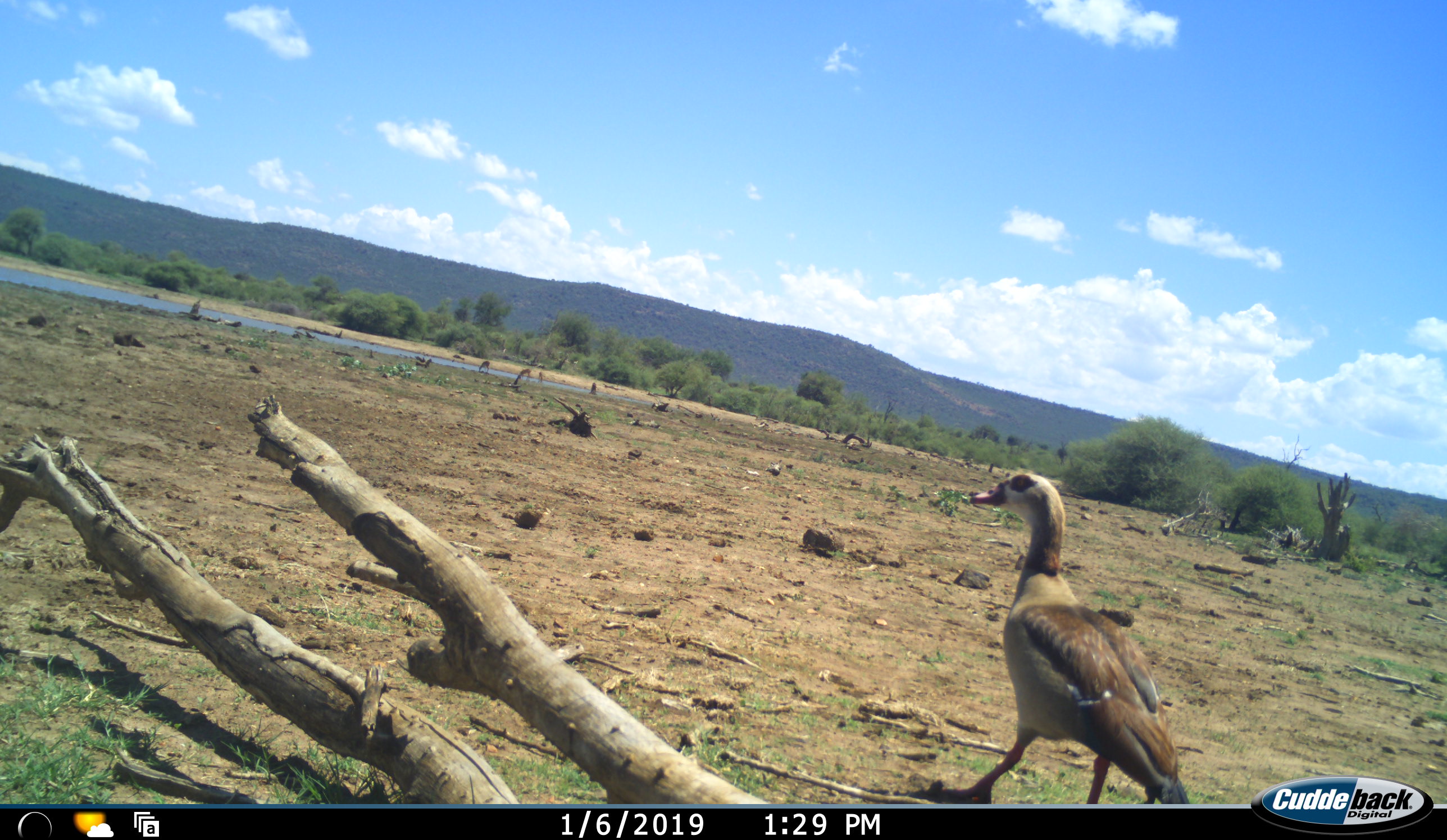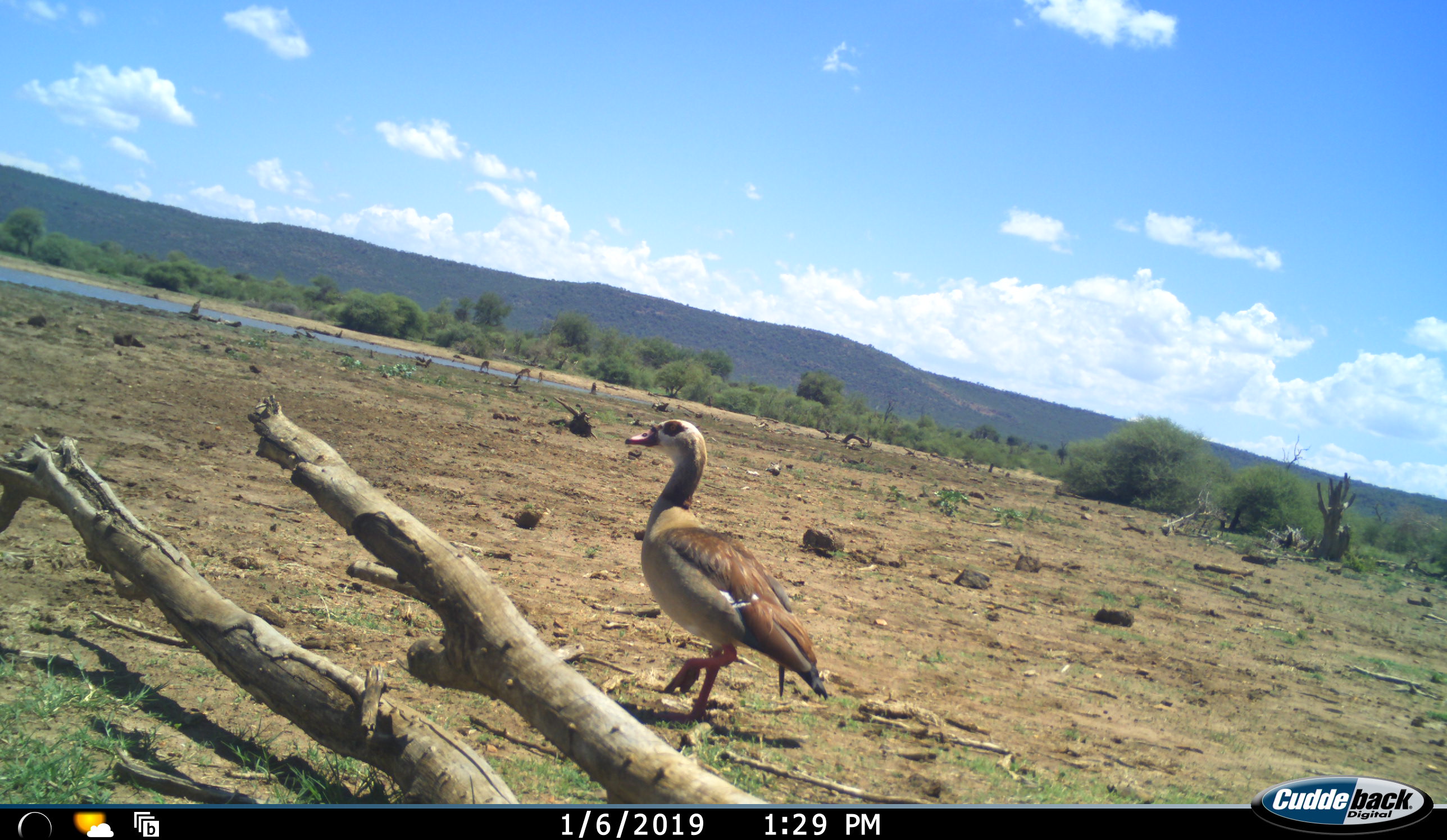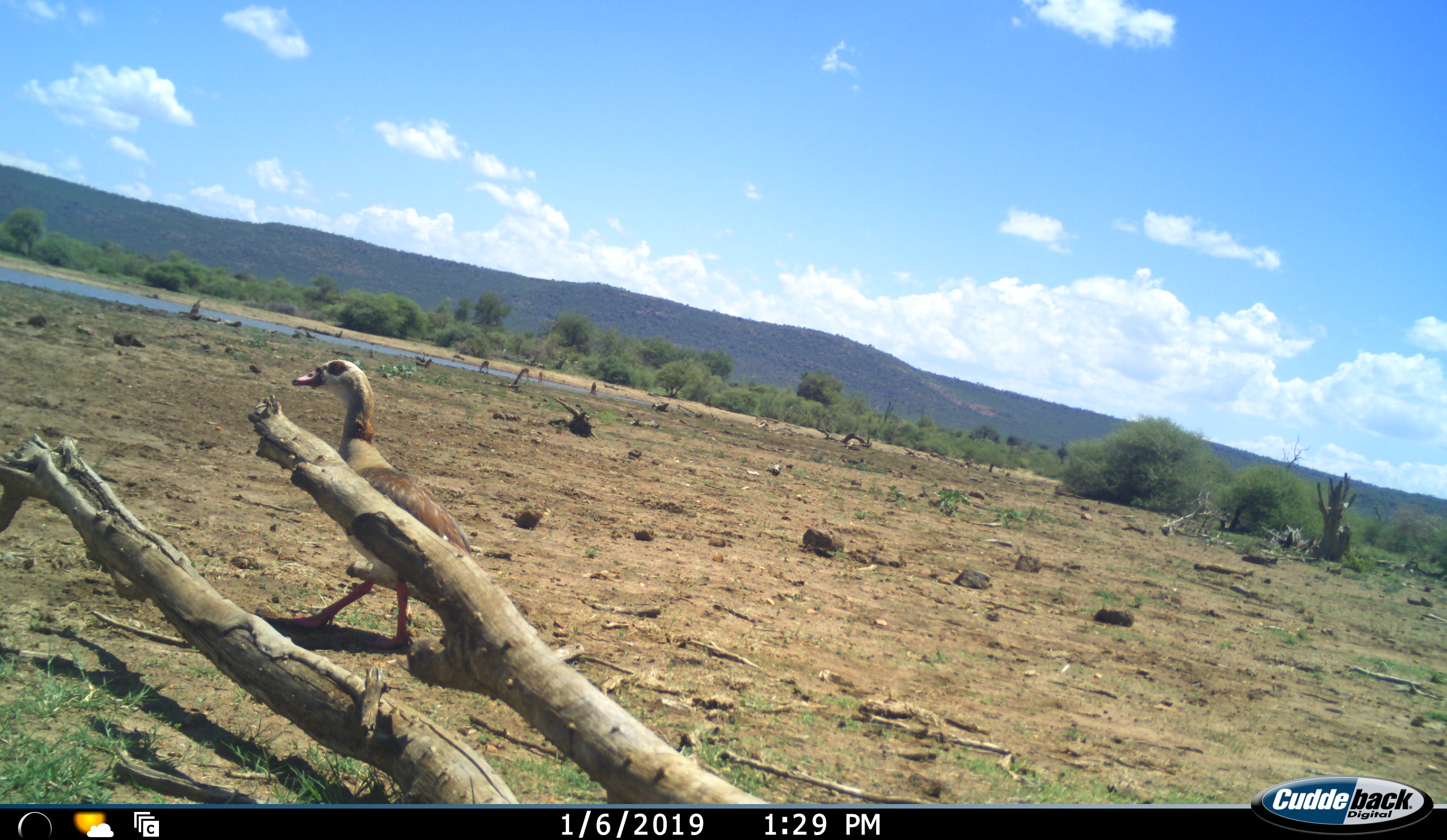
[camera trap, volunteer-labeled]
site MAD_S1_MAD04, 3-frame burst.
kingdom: Animalia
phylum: Chordata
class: Aves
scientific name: Aves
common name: bird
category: birdother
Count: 1.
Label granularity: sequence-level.